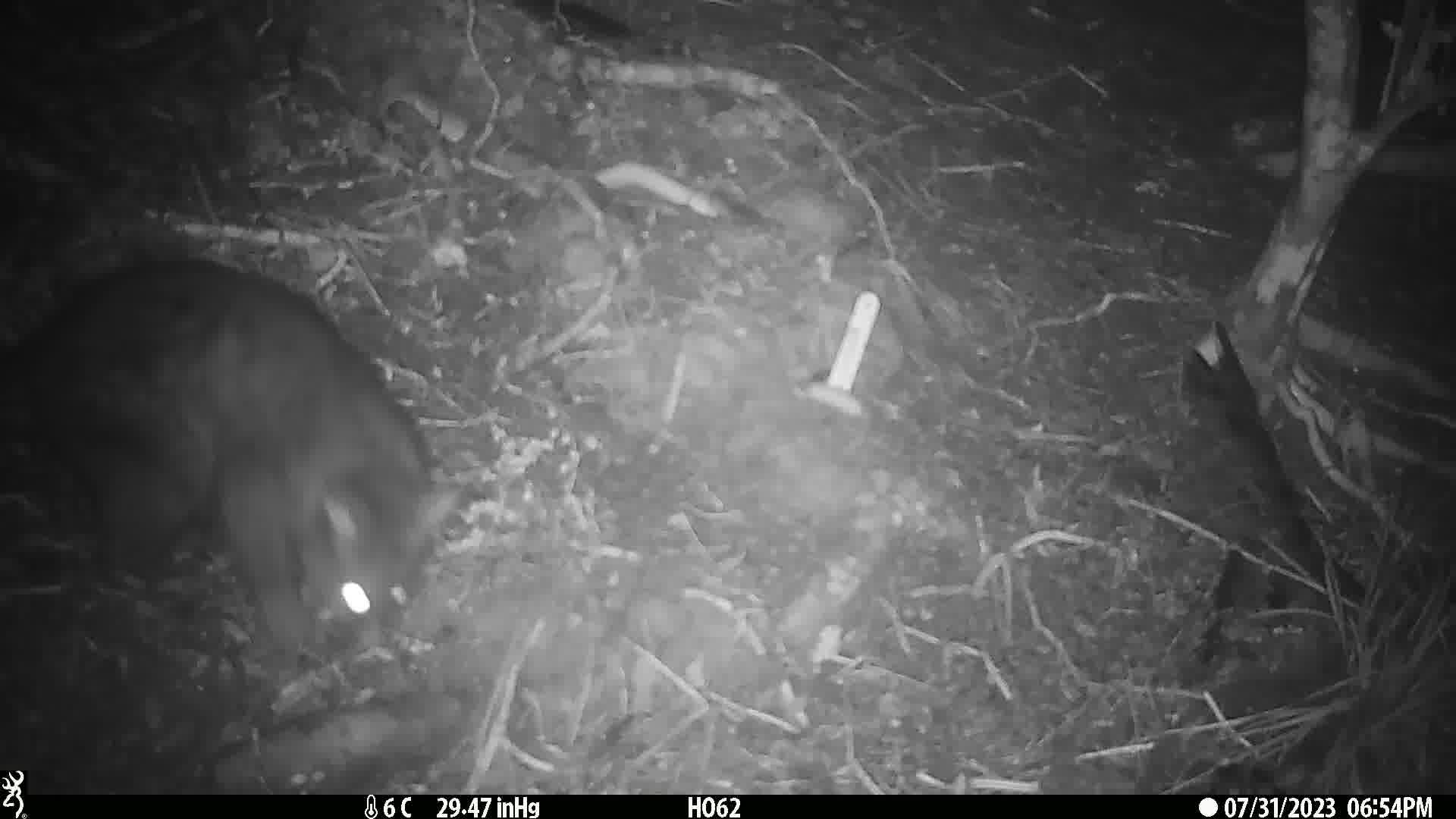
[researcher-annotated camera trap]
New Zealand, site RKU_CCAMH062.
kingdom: Animalia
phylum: Chordata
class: Mammalia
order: Diprotodontia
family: Phalangeridae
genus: Trichosurus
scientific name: Trichosurus vulpecula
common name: common brushtail possum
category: possum